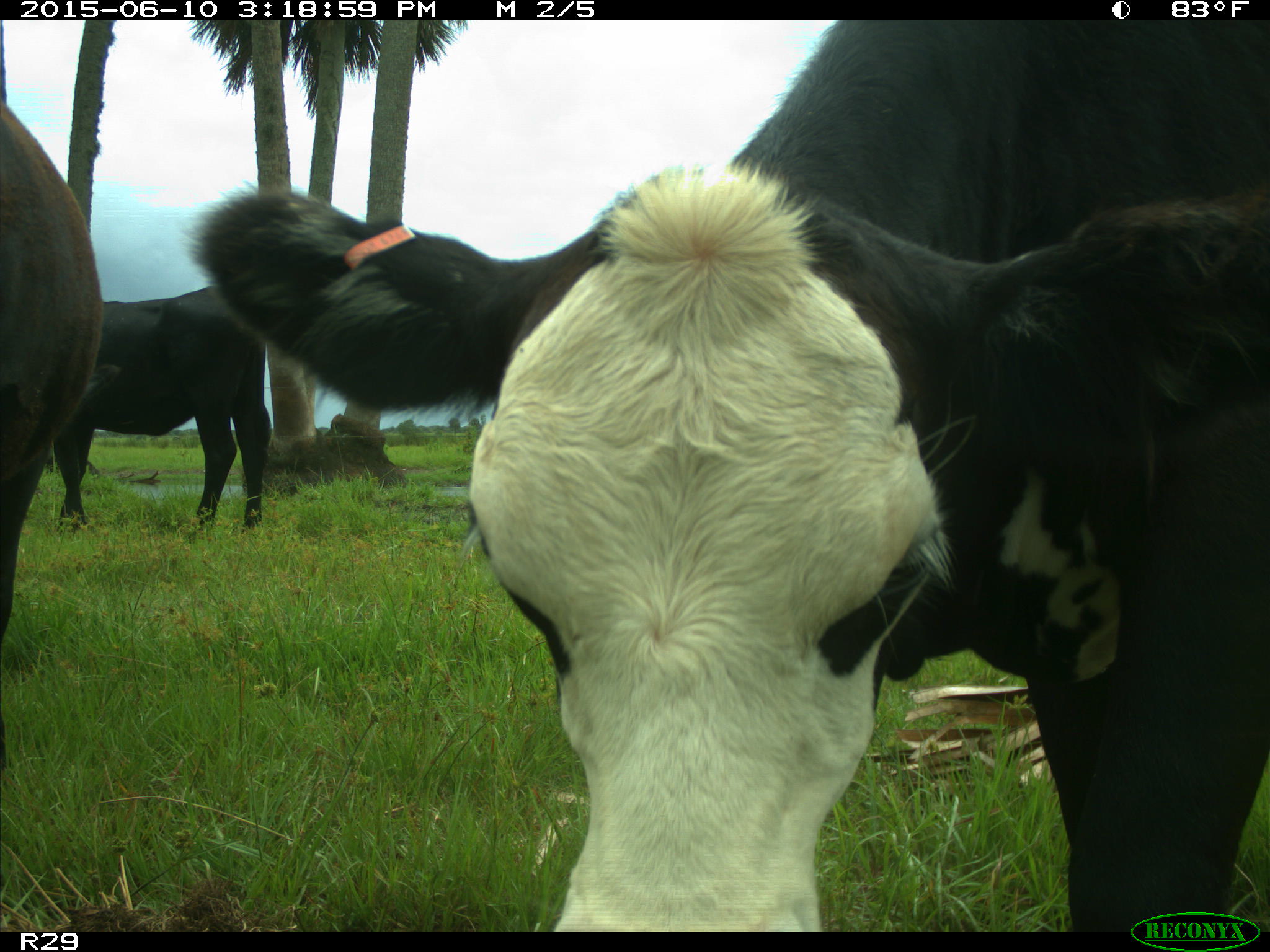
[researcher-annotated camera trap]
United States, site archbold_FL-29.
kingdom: Animalia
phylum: Chordata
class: Mammalia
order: Artiodactyla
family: Bovidae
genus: Bos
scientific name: Bos taurus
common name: domestic cow